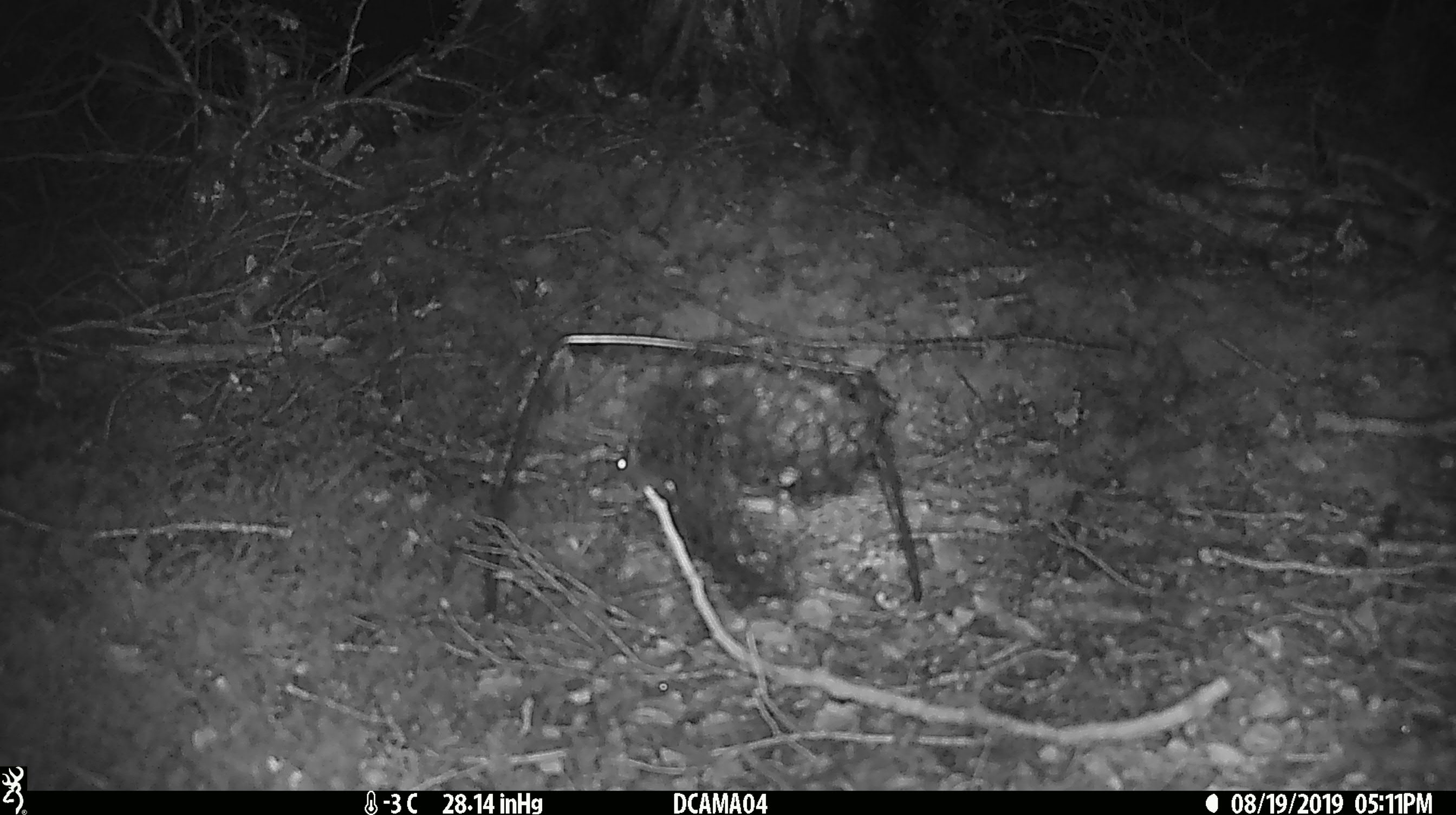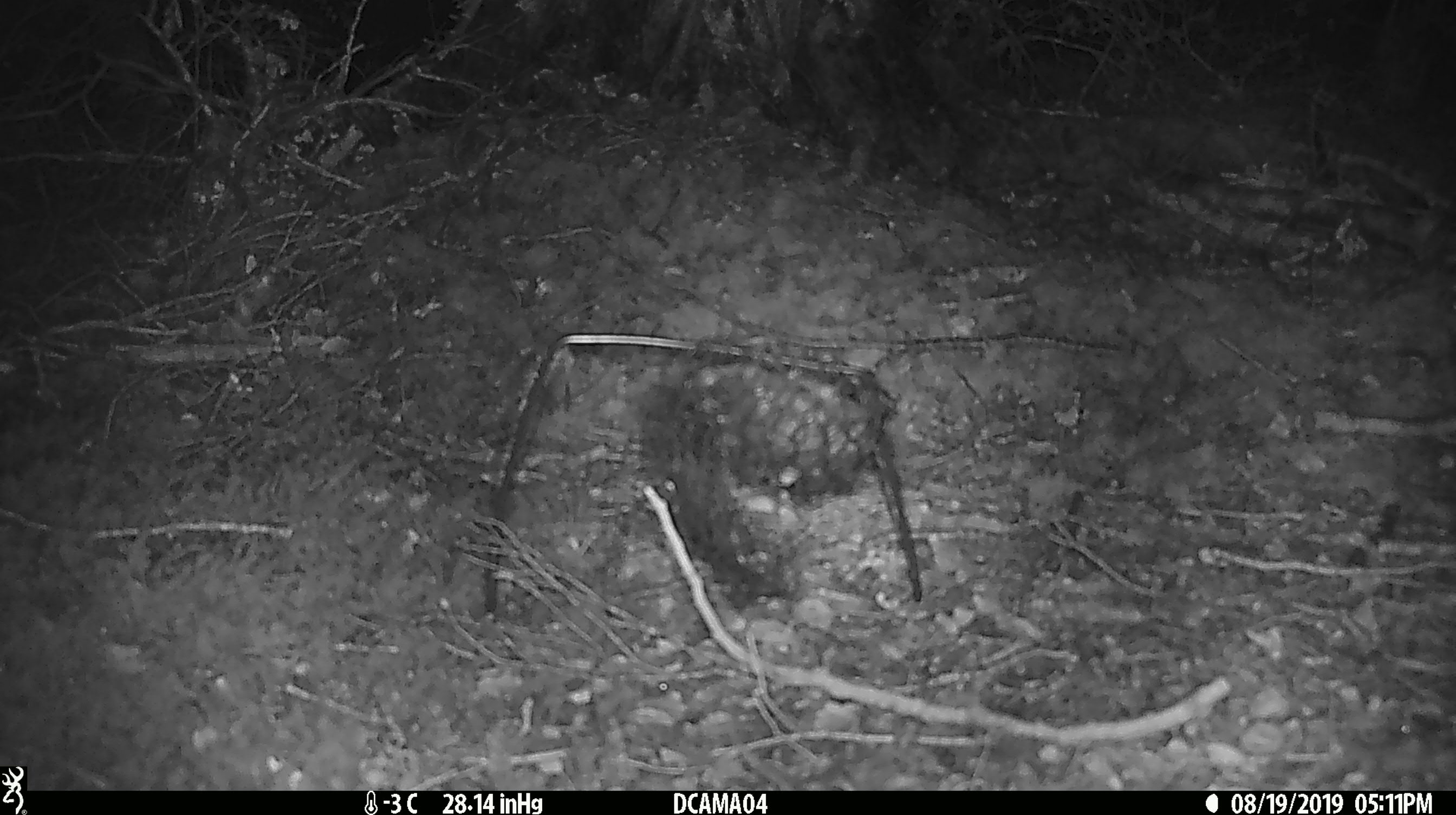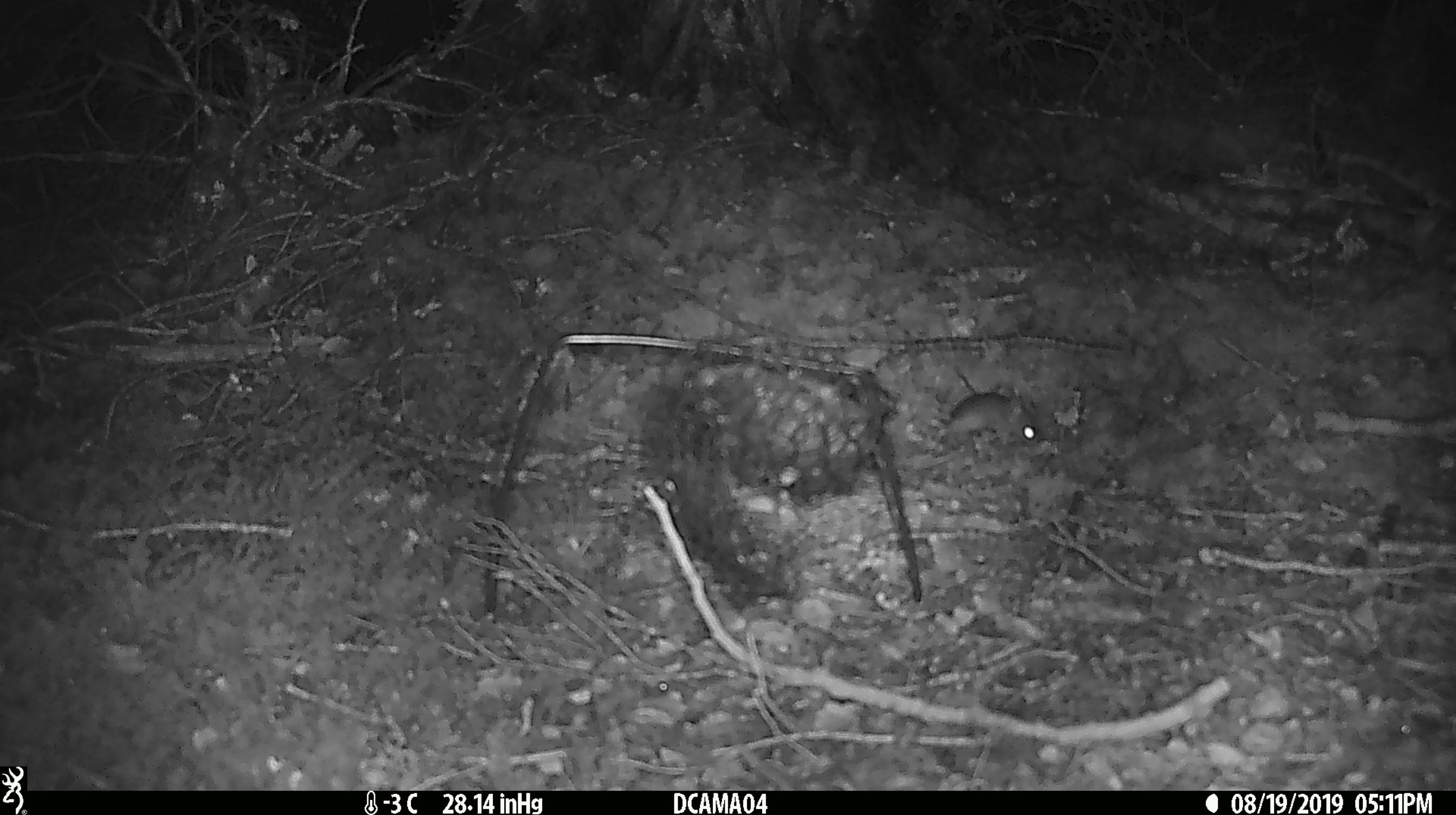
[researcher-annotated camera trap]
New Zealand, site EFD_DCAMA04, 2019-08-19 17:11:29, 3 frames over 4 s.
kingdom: Animalia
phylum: Chordata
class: Mammalia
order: Rodentia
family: Muridae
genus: Mus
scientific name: Mus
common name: mouse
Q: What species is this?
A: Mouse (Mus).